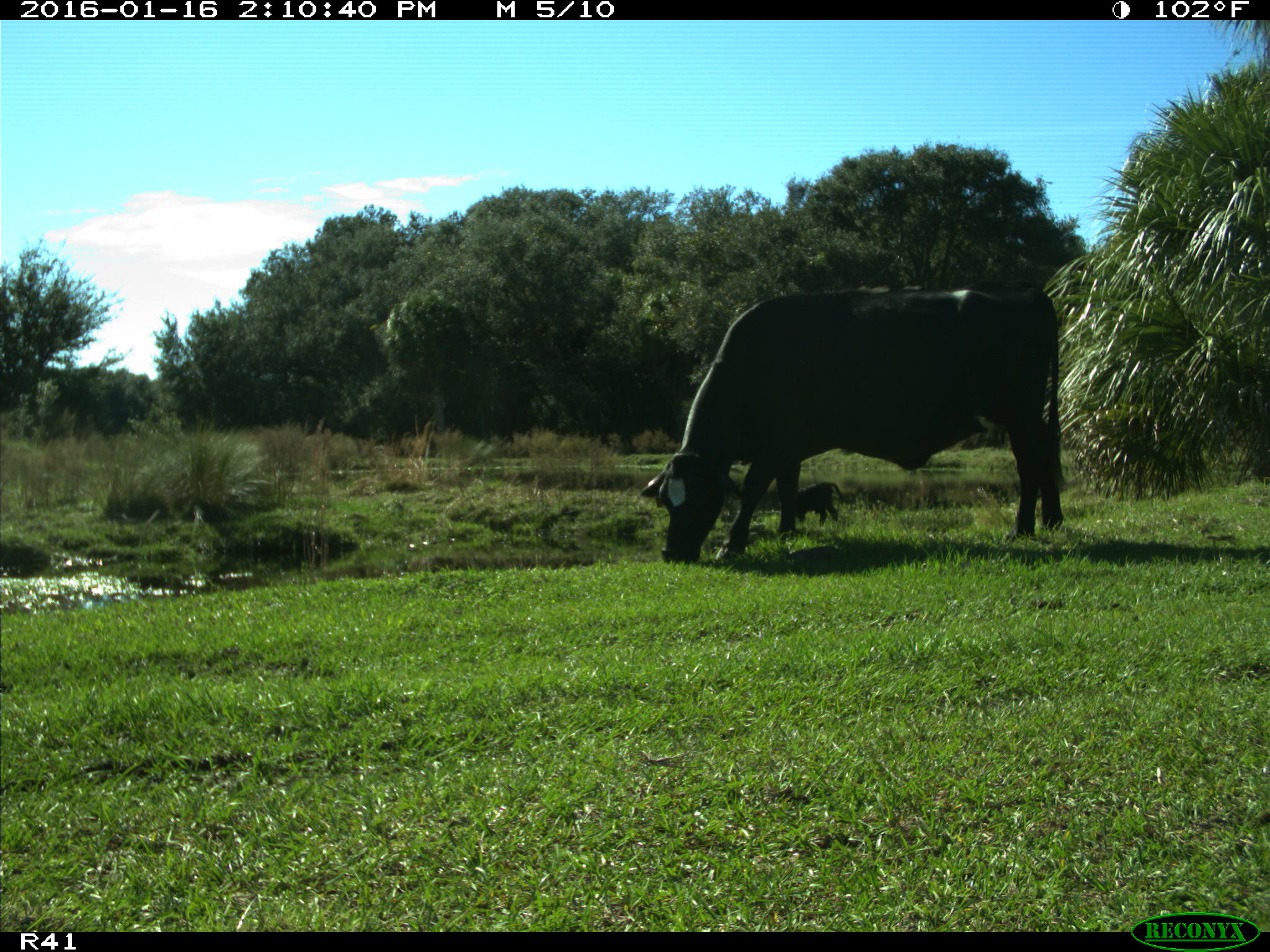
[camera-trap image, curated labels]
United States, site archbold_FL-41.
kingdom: Animalia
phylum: Chordata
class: Mammalia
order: Artiodactyla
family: Bovidae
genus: Bos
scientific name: Bos taurus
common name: domestic cow